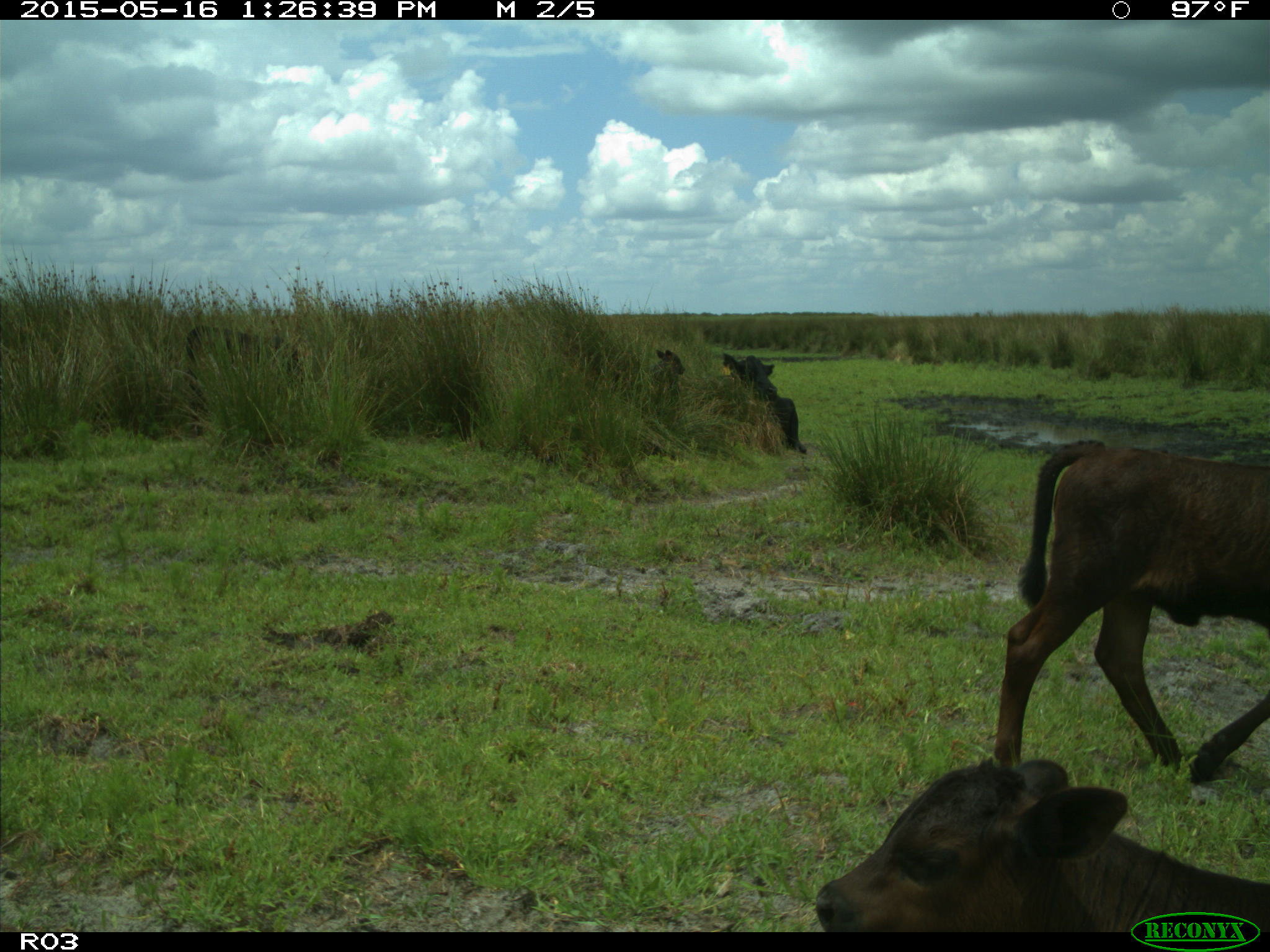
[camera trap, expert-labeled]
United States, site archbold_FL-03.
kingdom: Animalia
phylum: Chordata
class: Mammalia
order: Artiodactyla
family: Bovidae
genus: Bos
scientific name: Bos taurus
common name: domestic cow